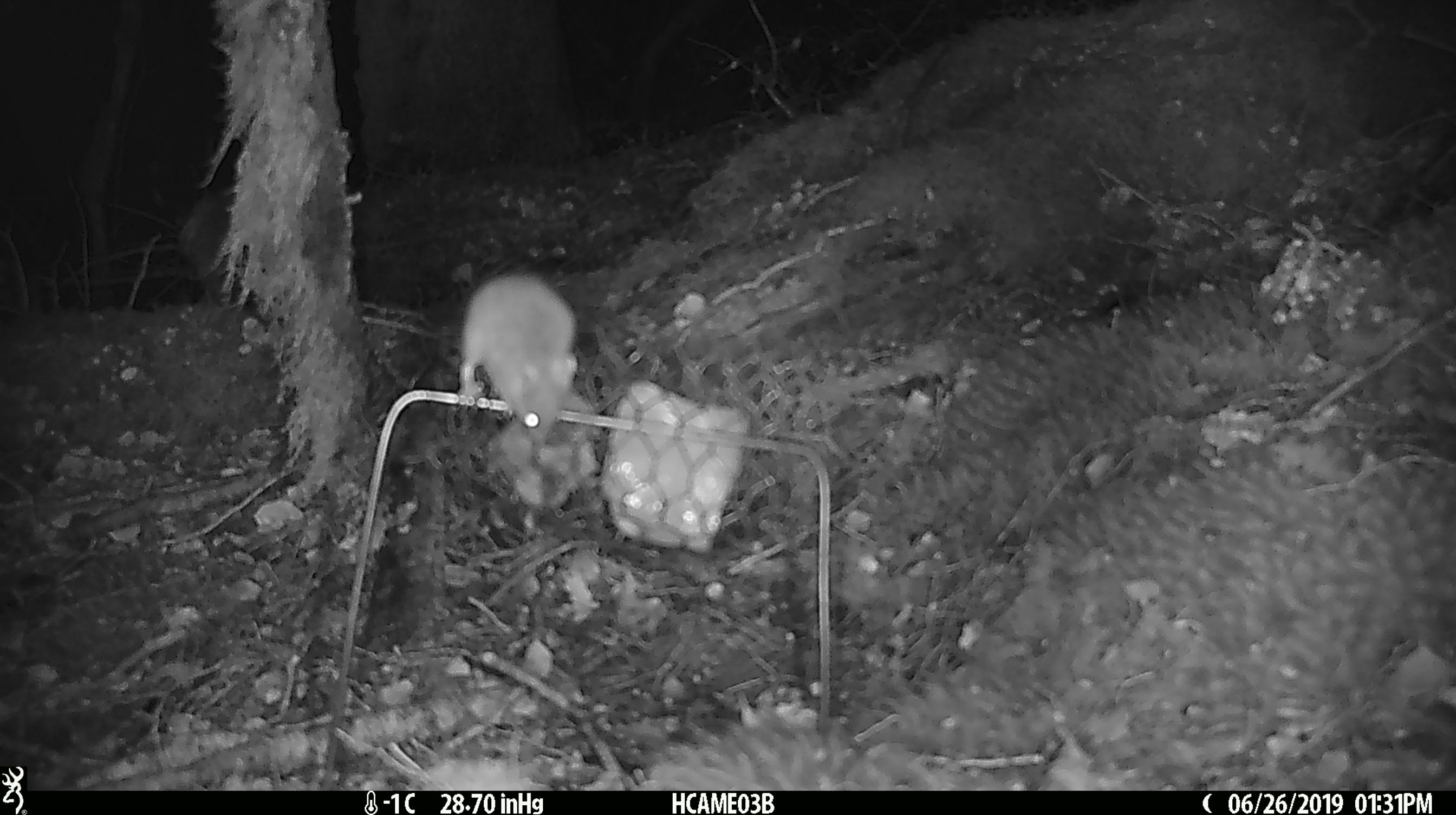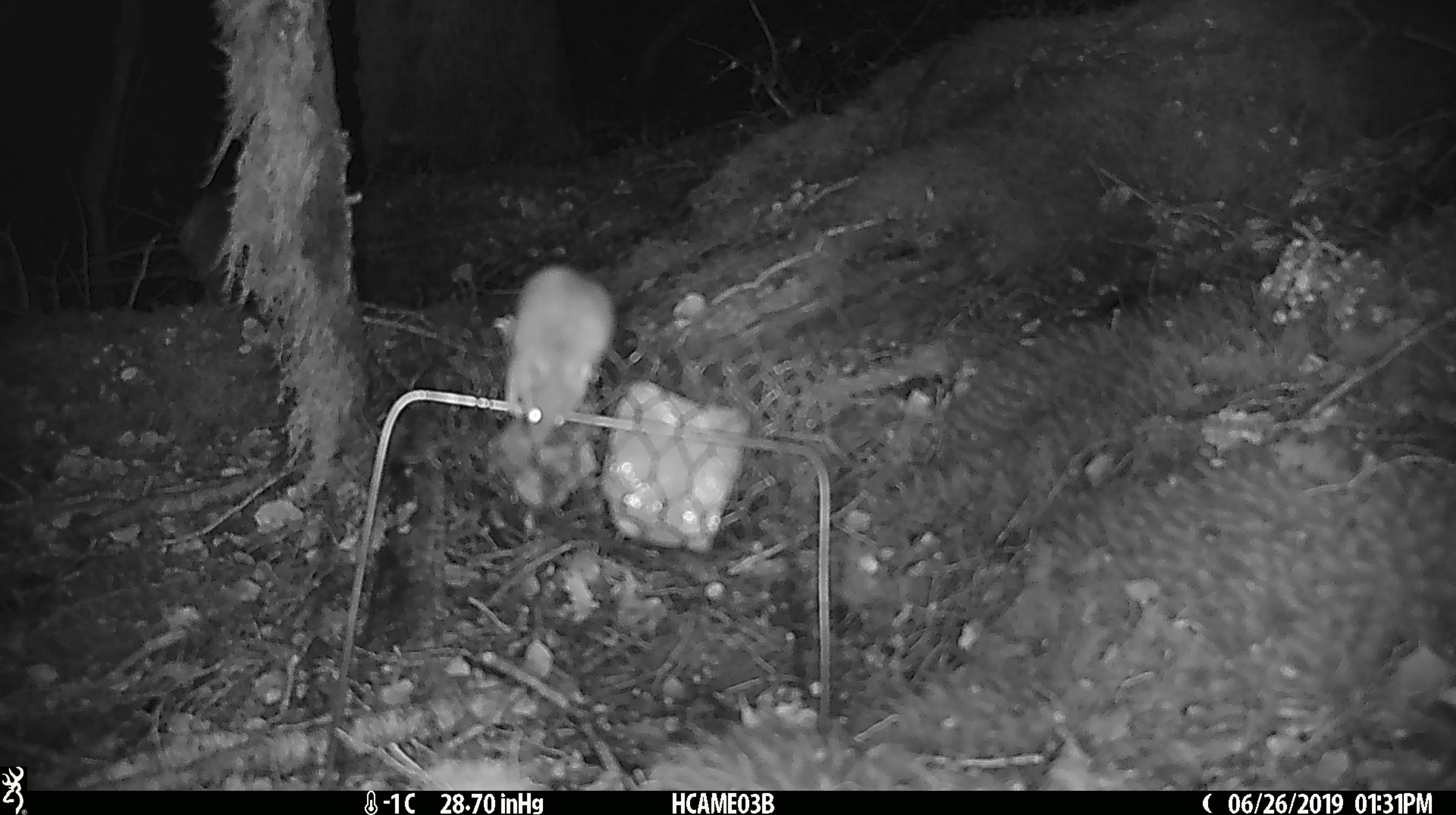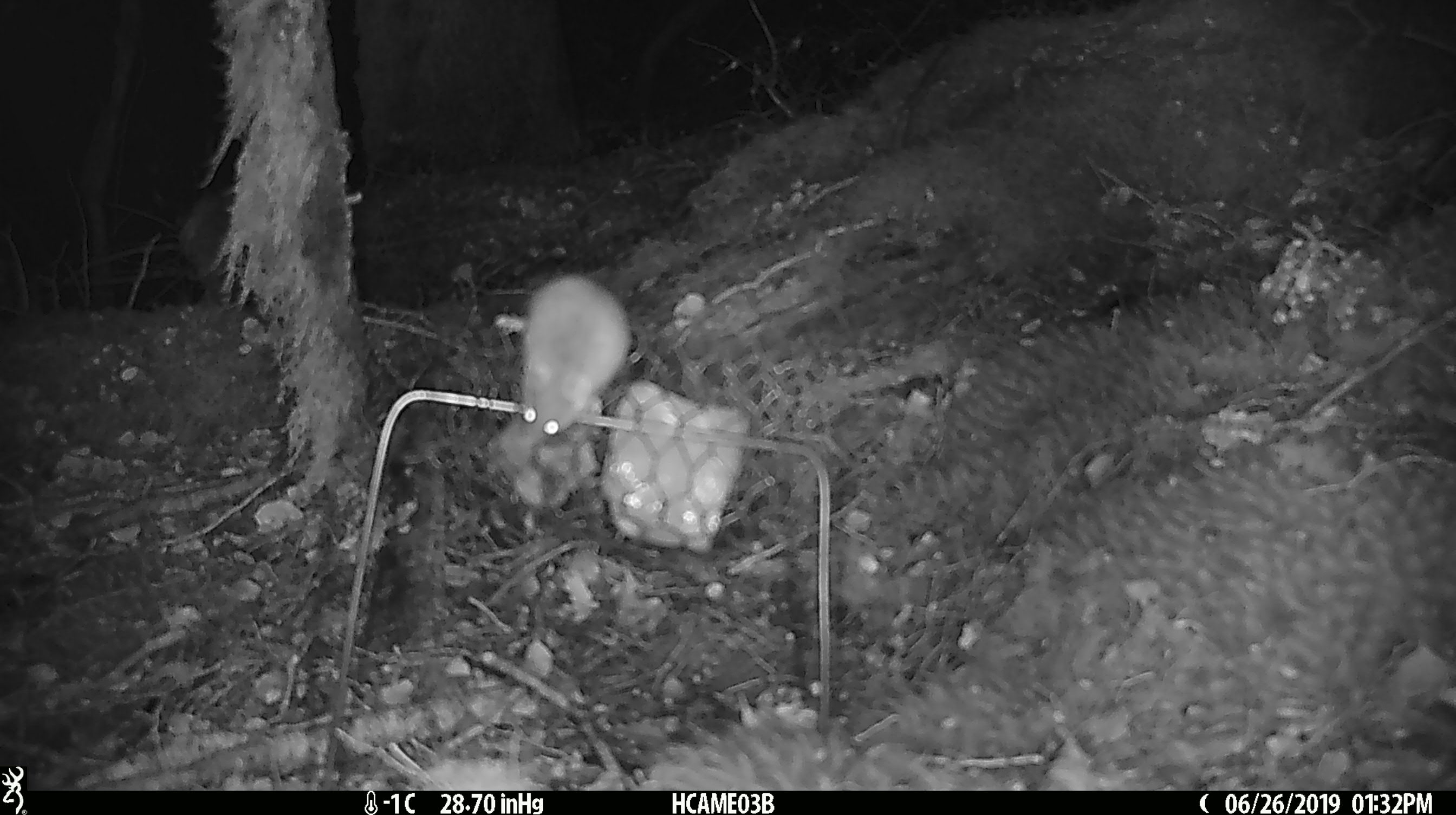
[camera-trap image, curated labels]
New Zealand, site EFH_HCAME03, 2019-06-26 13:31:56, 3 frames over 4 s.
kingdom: Animalia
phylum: Chordata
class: Mammalia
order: Rodentia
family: Muridae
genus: Mus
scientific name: Mus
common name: mouse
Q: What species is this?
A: Mouse (Mus).